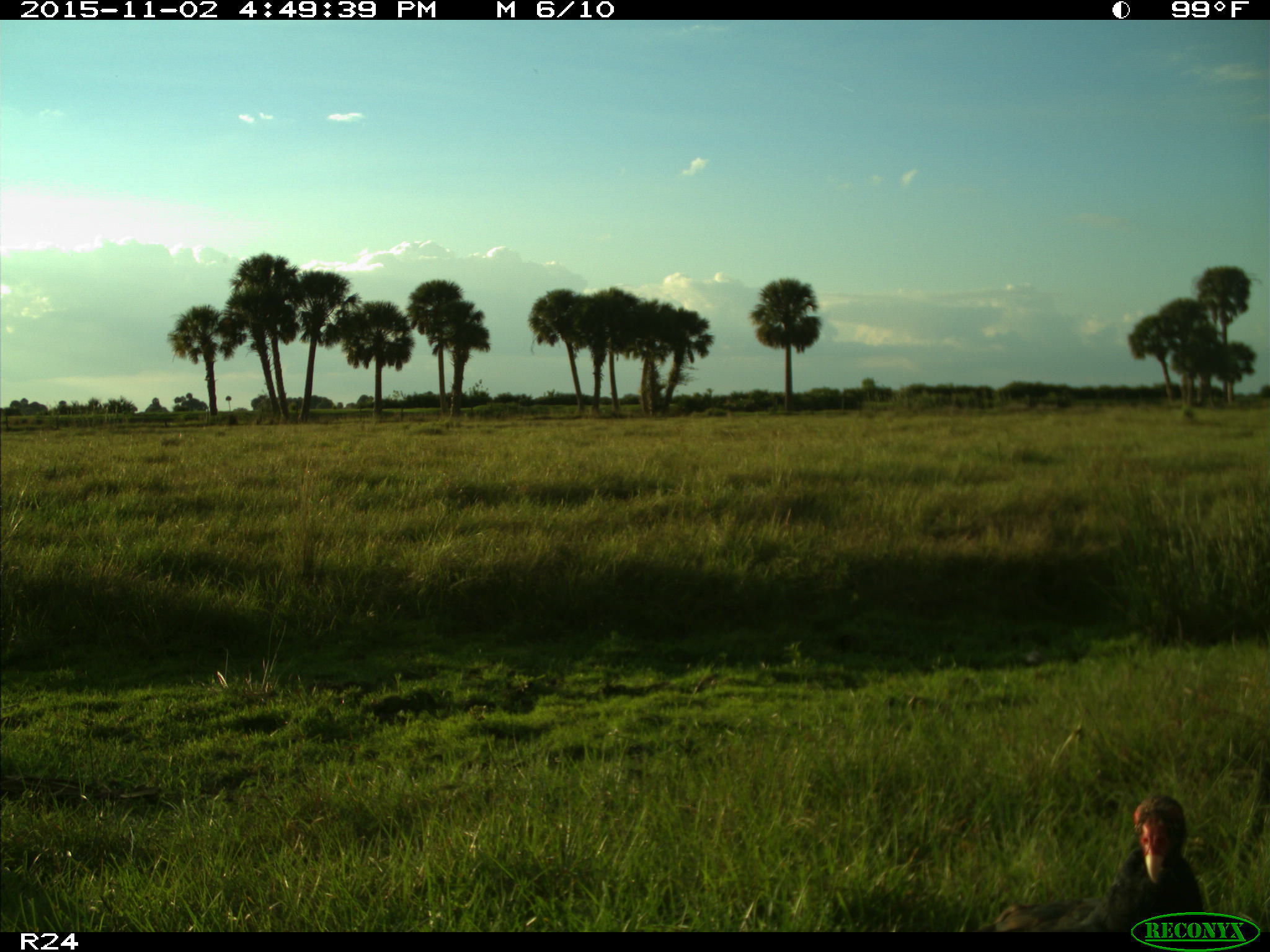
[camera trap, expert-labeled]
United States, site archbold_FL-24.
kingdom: Animalia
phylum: Chordata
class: Aves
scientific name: Aves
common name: birds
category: unidentified bird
Unidentified bird (birds) (Aves).